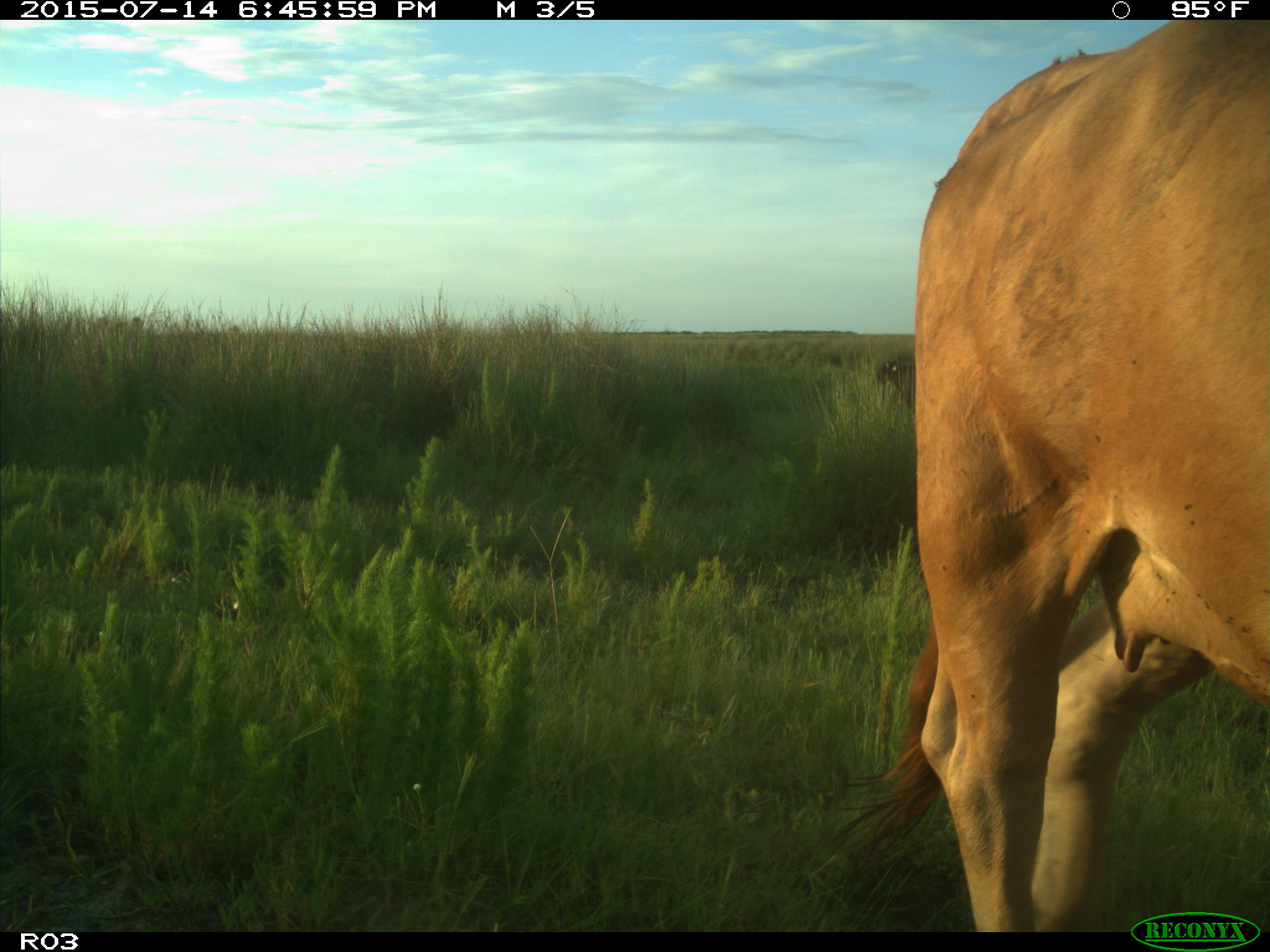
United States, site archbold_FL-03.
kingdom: Animalia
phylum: Chordata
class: Mammalia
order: Artiodactyla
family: Bovidae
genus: Bos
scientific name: Bos taurus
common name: domestic cow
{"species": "Bos taurus (domestic cow)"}